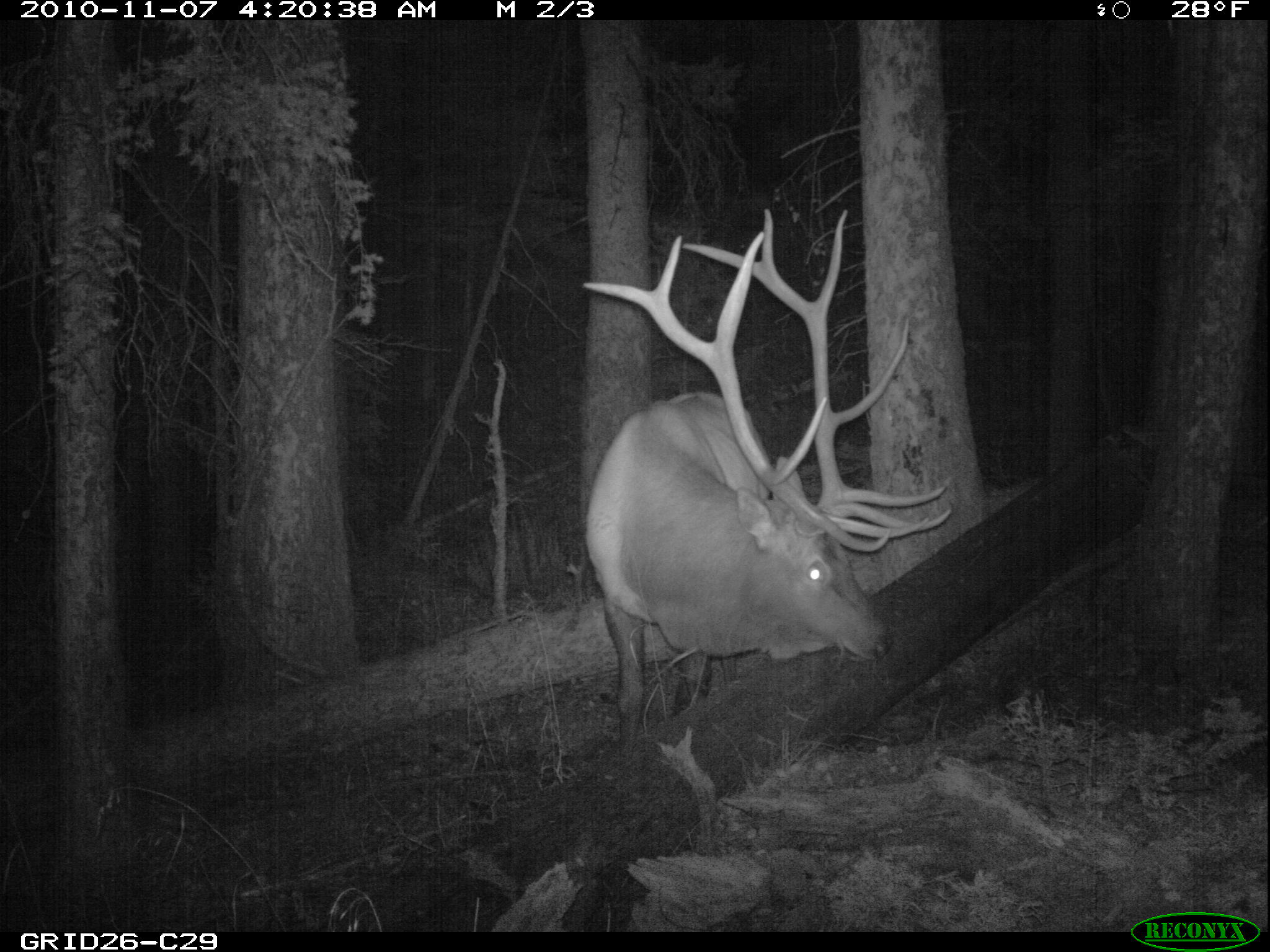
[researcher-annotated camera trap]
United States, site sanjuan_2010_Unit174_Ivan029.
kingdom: Animalia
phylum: Chordata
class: Mammalia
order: Artiodactyla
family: Cervidae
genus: Cervus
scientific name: Cervus elaphus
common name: red deer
Cervus elaphus (red deer).